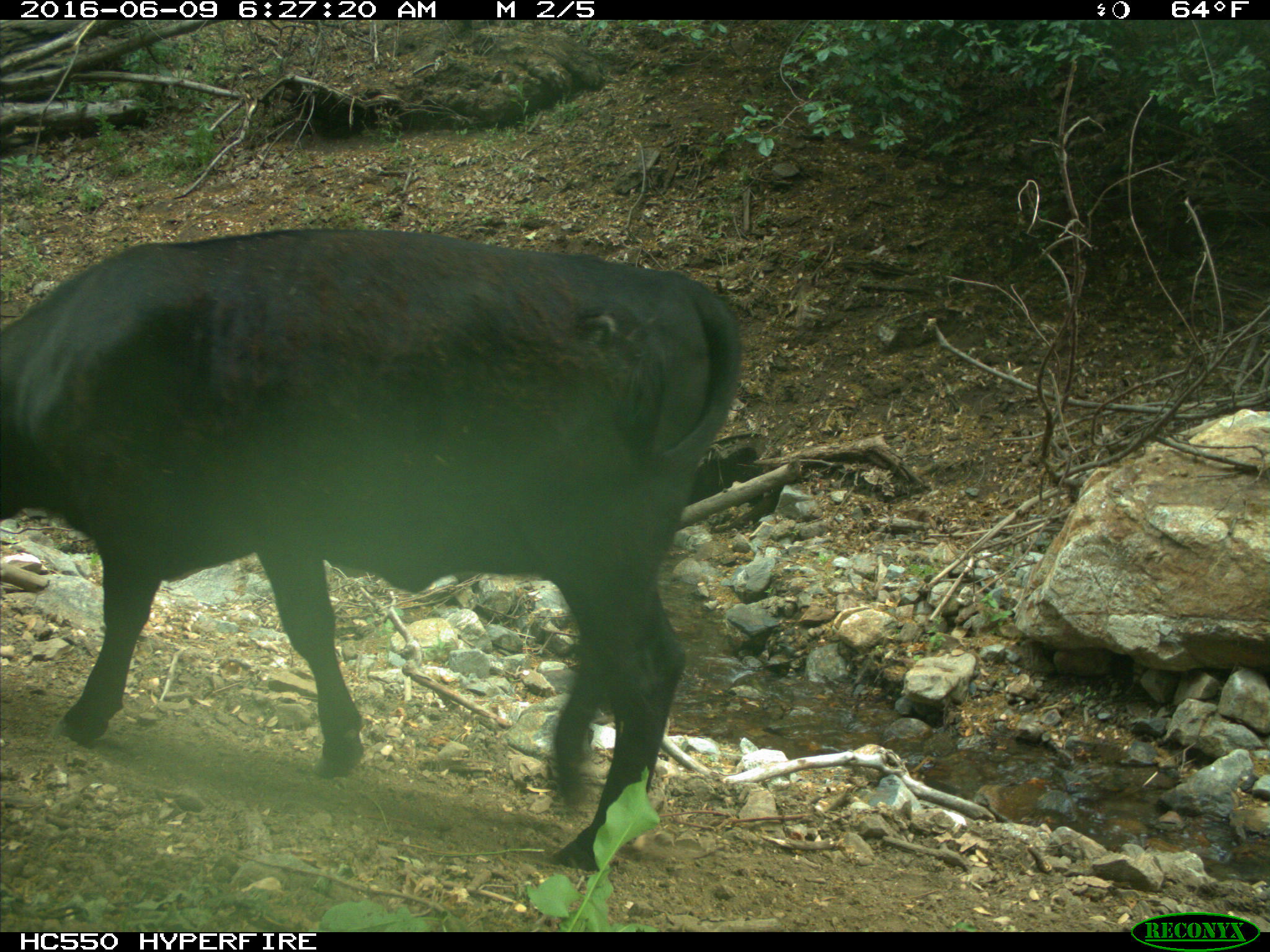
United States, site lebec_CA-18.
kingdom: Animalia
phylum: Chordata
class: Mammalia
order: Artiodactyla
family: Bovidae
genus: Bos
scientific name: Bos taurus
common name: domestic cow